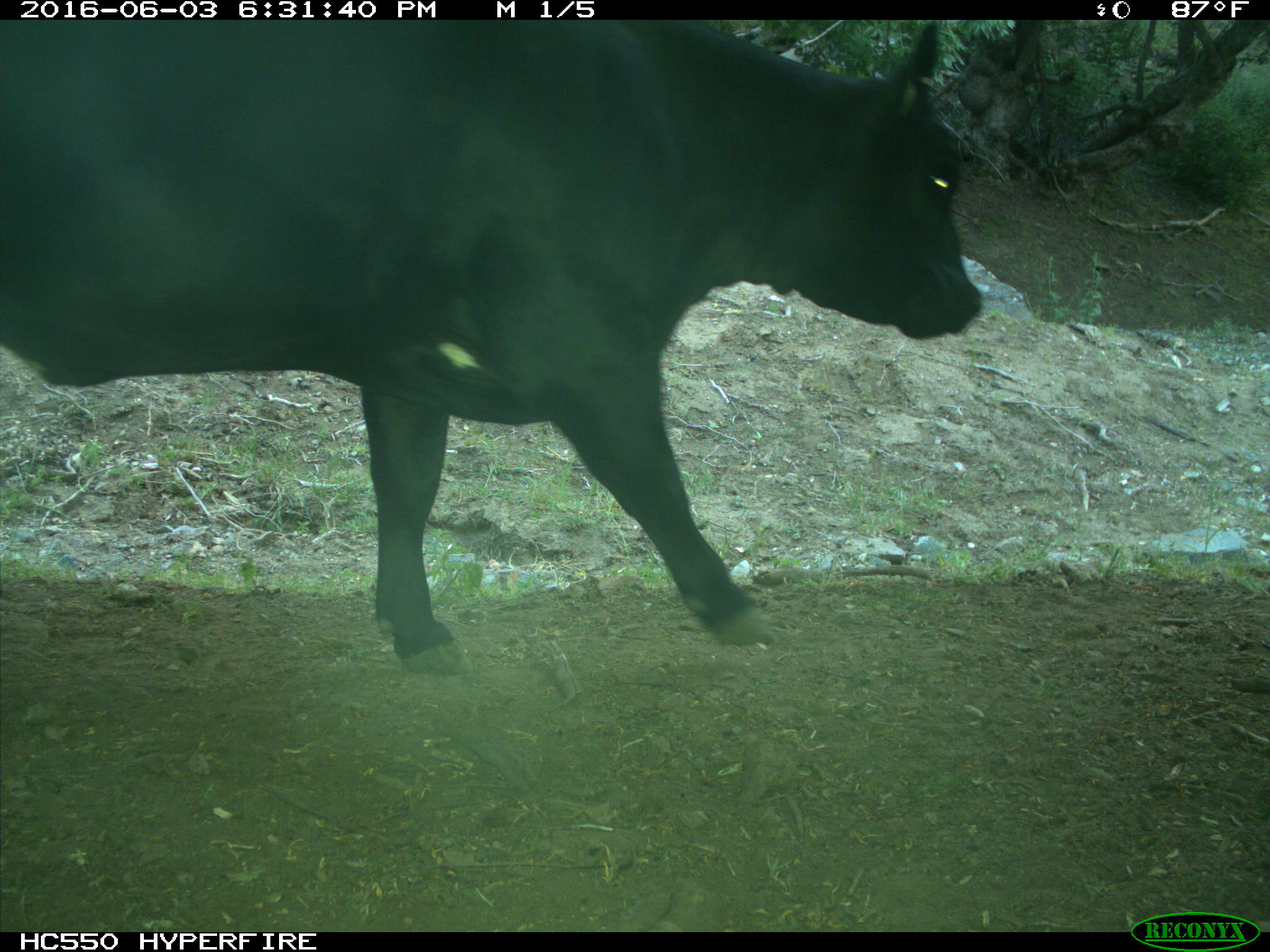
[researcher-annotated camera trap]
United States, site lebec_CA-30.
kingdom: Animalia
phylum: Chordata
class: Mammalia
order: Artiodactyla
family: Bovidae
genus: Bos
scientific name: Bos taurus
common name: domestic cow